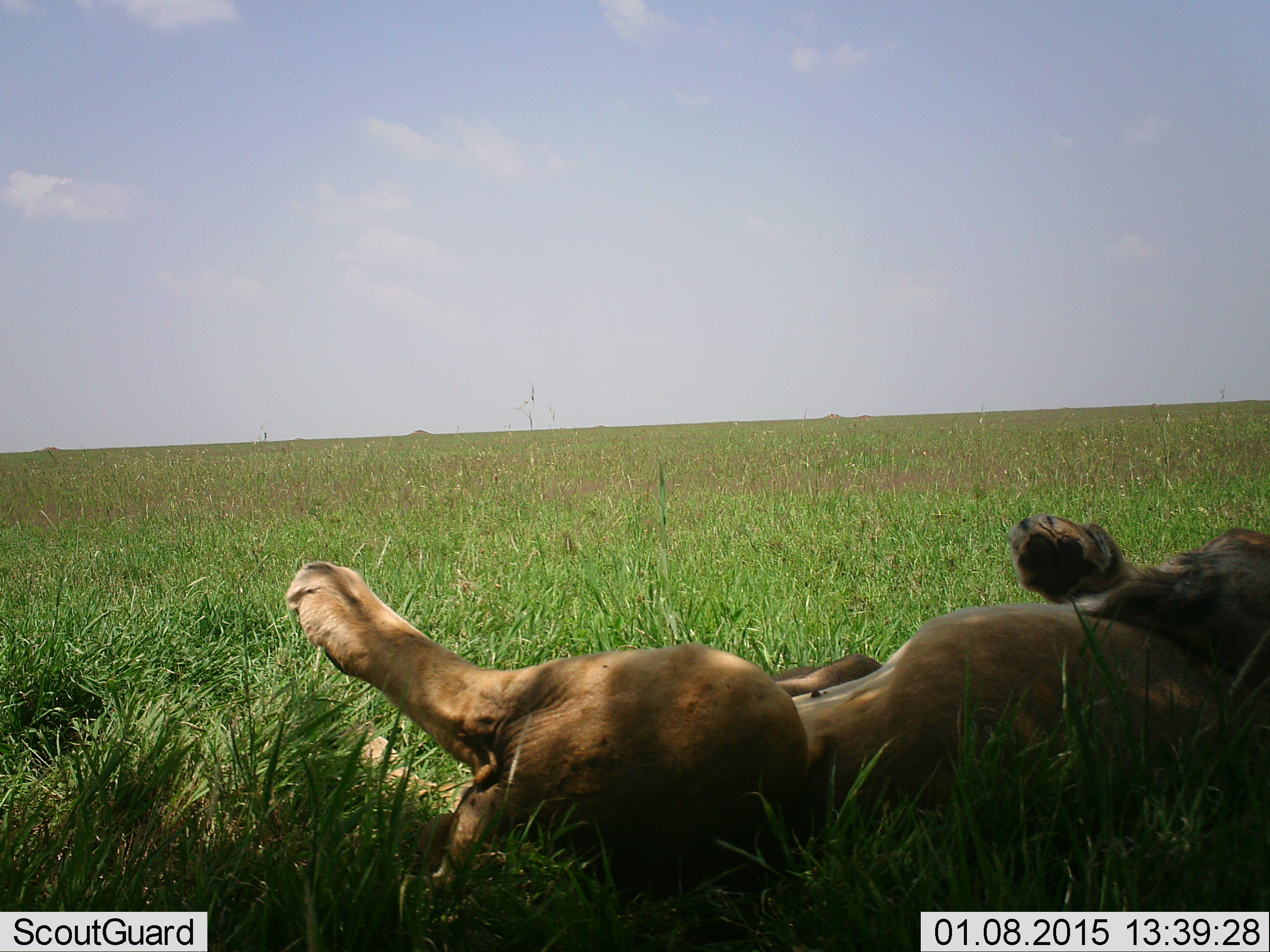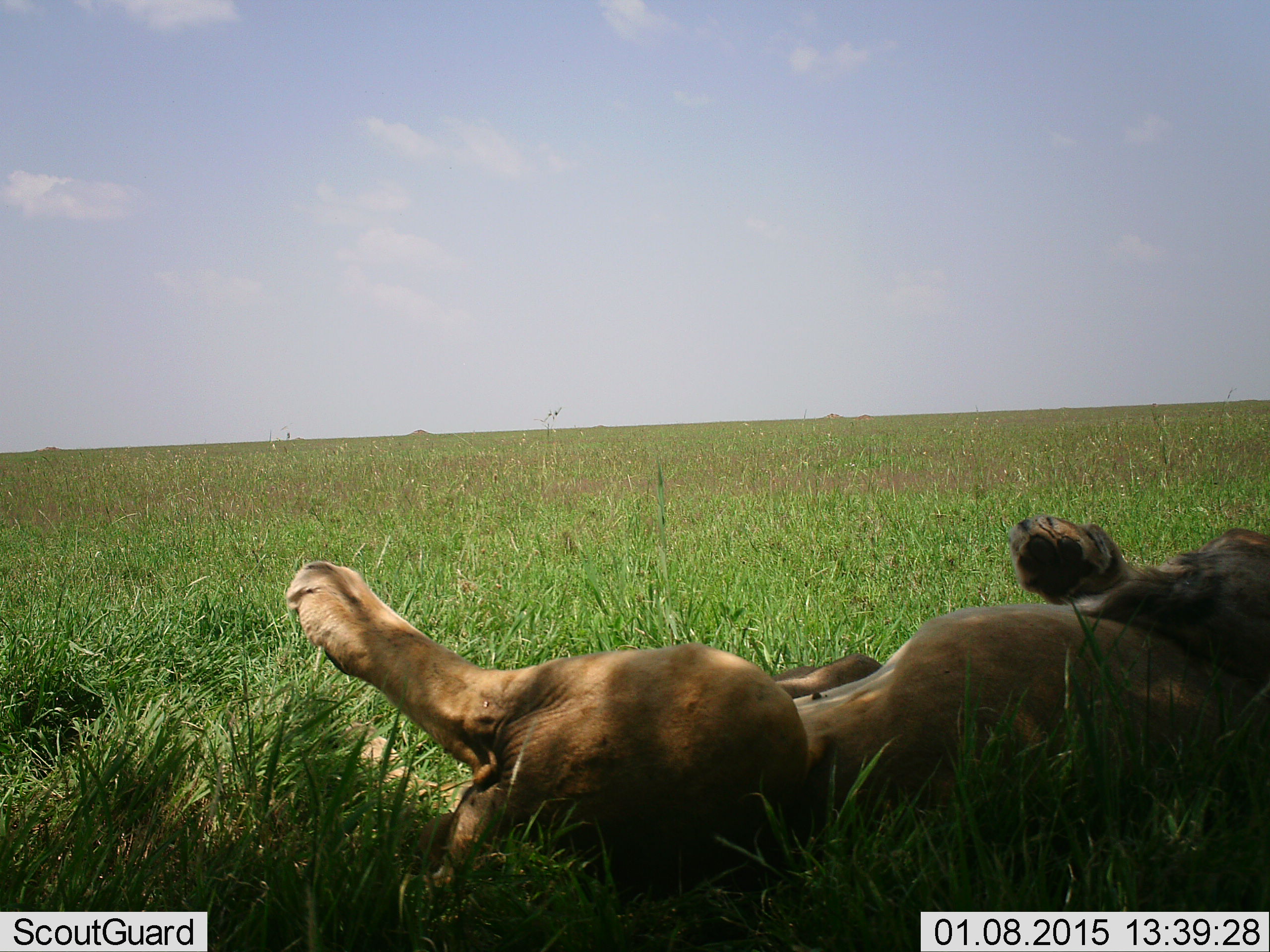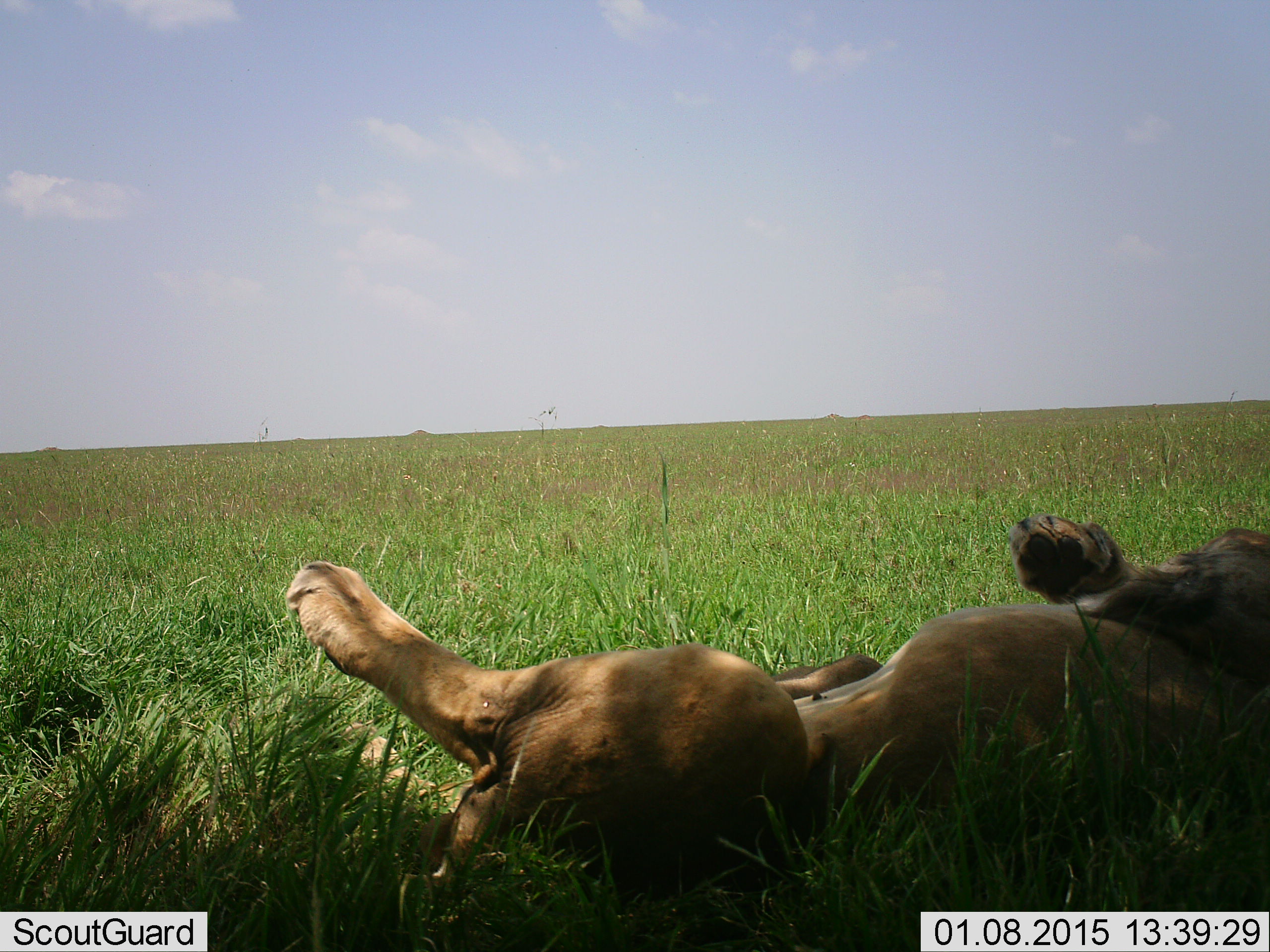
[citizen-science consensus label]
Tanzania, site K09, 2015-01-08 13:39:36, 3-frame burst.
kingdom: Animalia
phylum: Chordata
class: Mammalia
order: Carnivora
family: Felidae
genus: Panthera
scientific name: Panthera leo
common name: lion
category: lionfemale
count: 1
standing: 10%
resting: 90%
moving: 0%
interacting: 0%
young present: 0%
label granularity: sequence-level